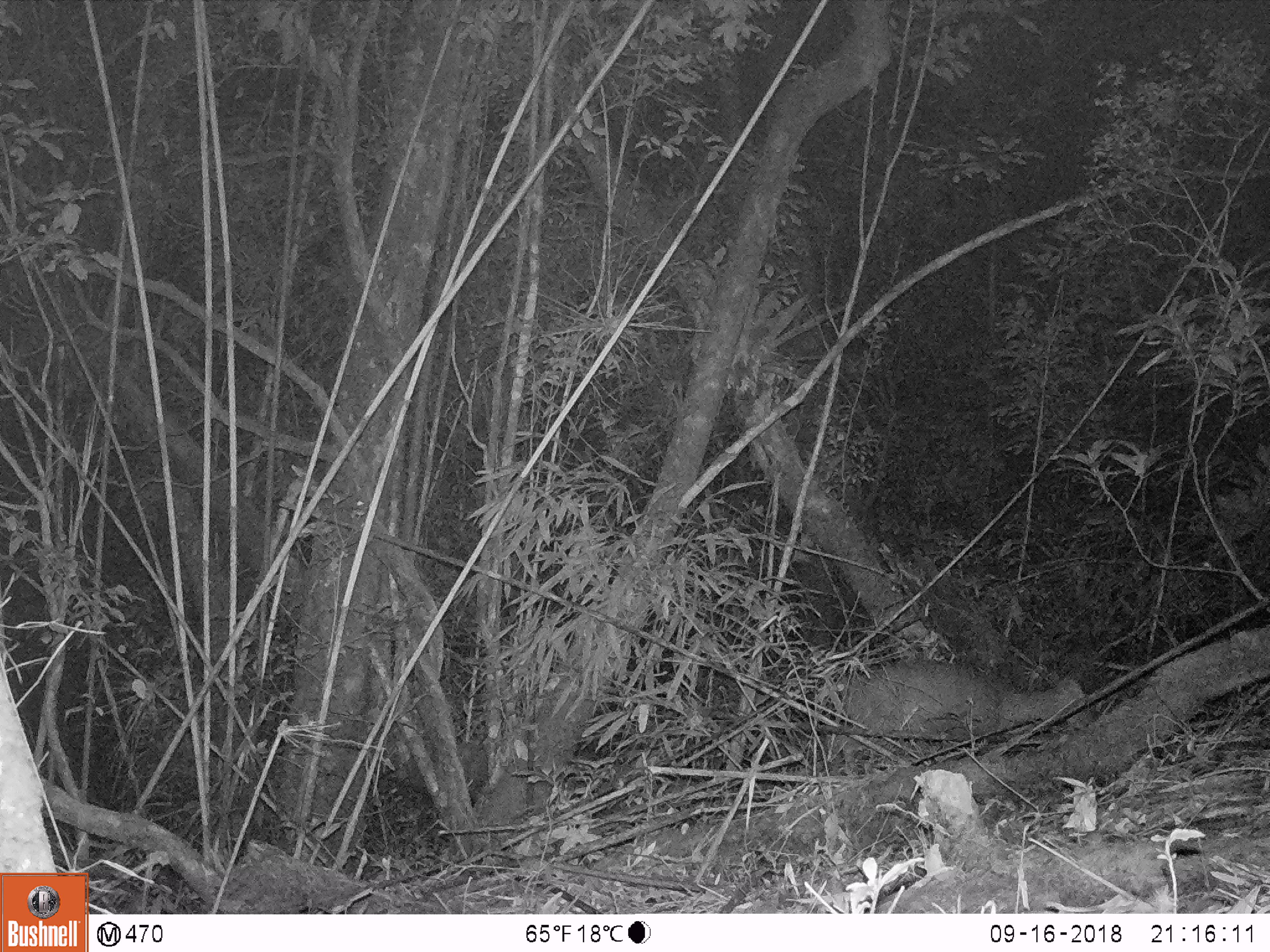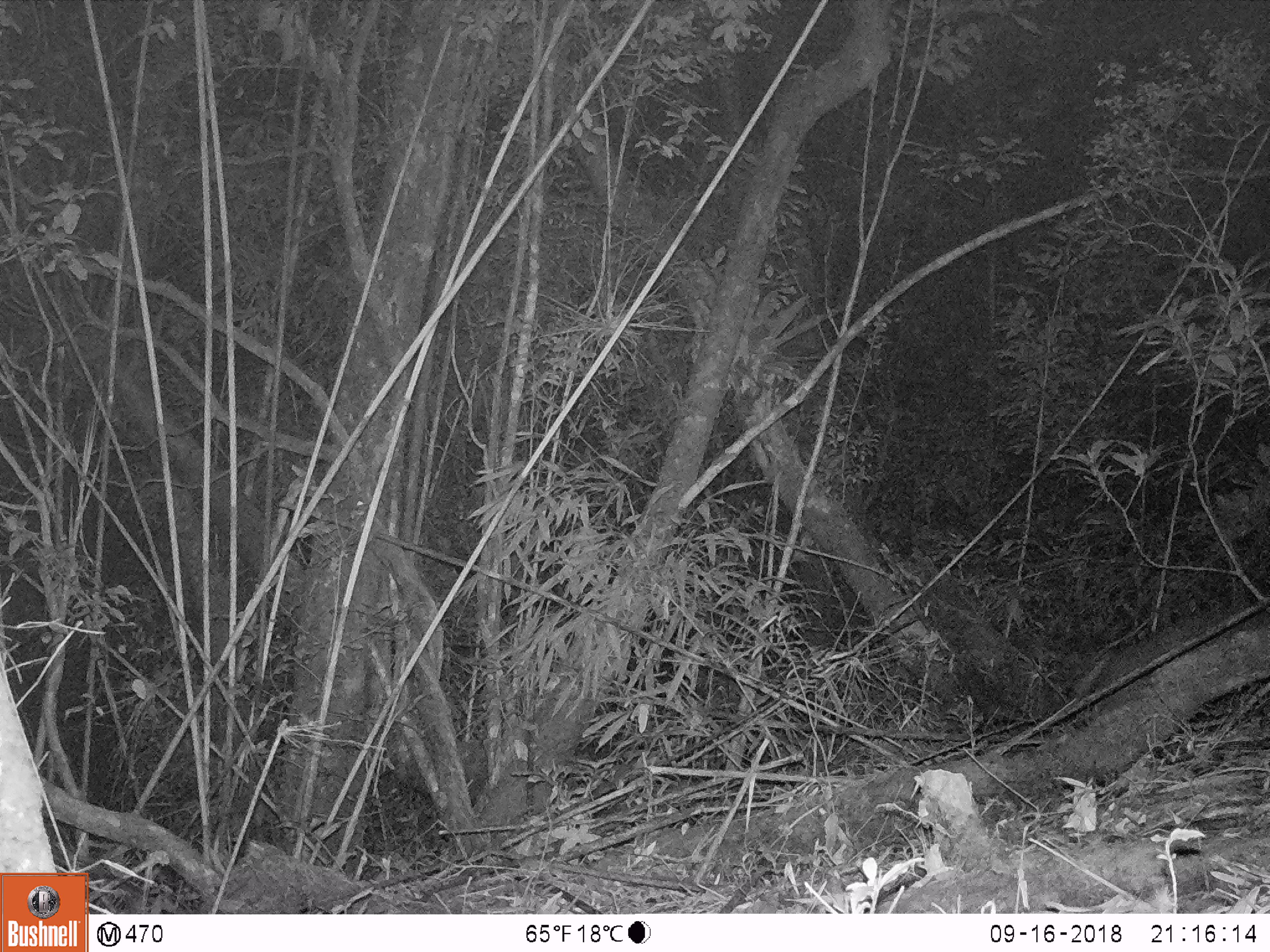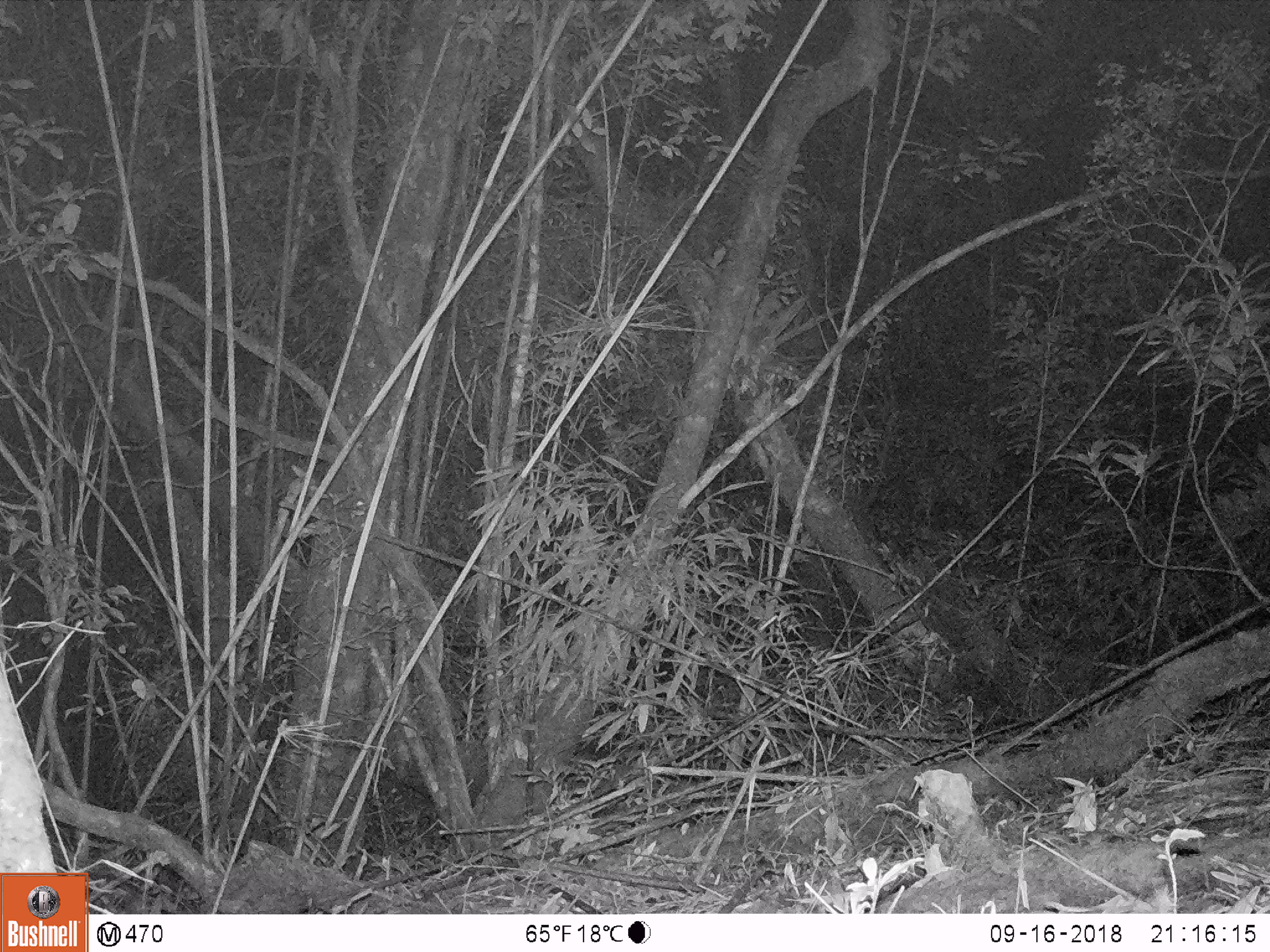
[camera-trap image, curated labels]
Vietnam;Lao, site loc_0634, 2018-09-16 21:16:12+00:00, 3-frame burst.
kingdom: Animalia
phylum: Chordata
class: Mammalia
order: Artiodactyla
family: Cervidae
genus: Muntiacus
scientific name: Muntiacus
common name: muntjacs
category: unidentified muntjac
Unidentified muntjac (muntjacs) (Muntiacus). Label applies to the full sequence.